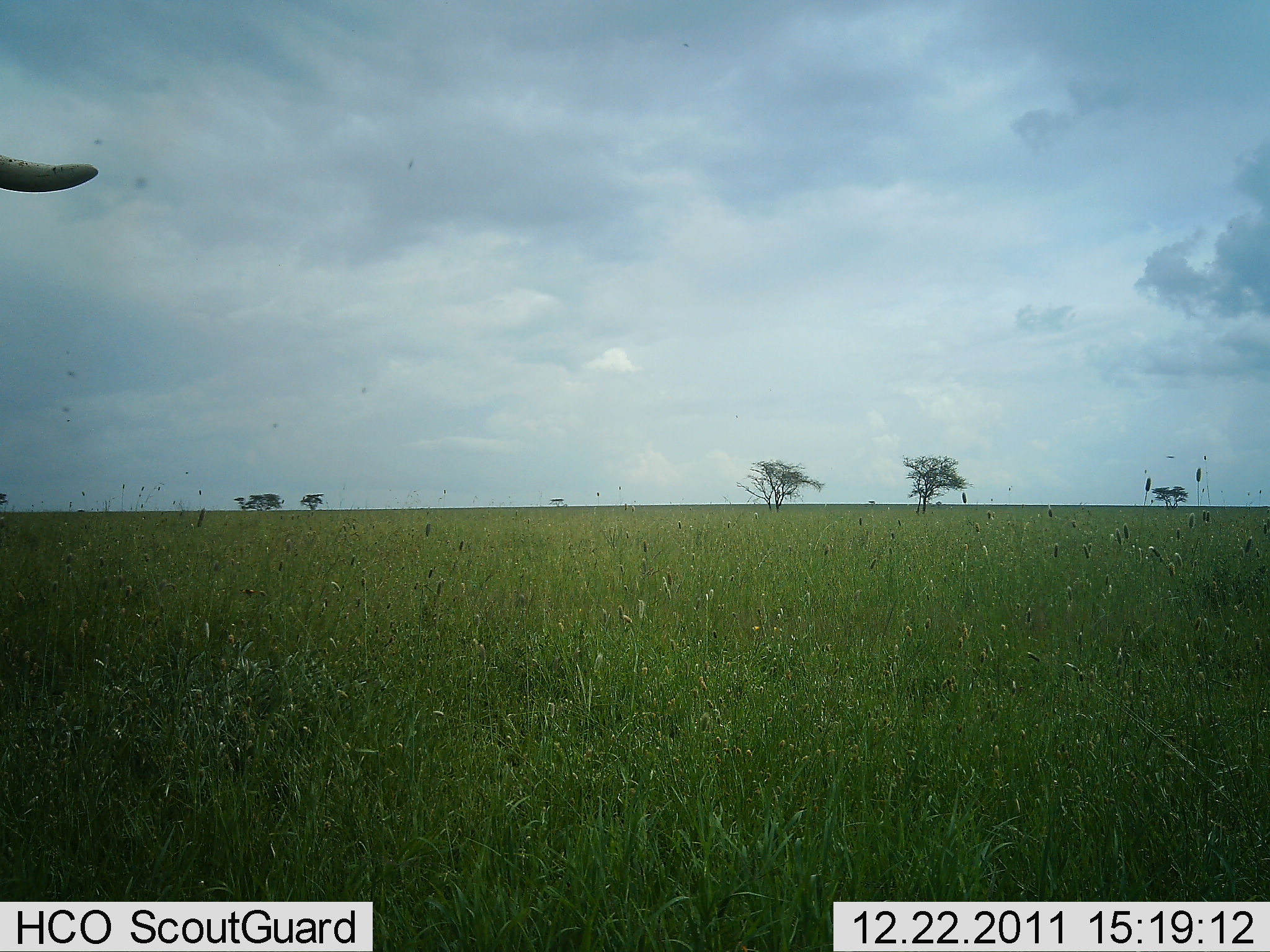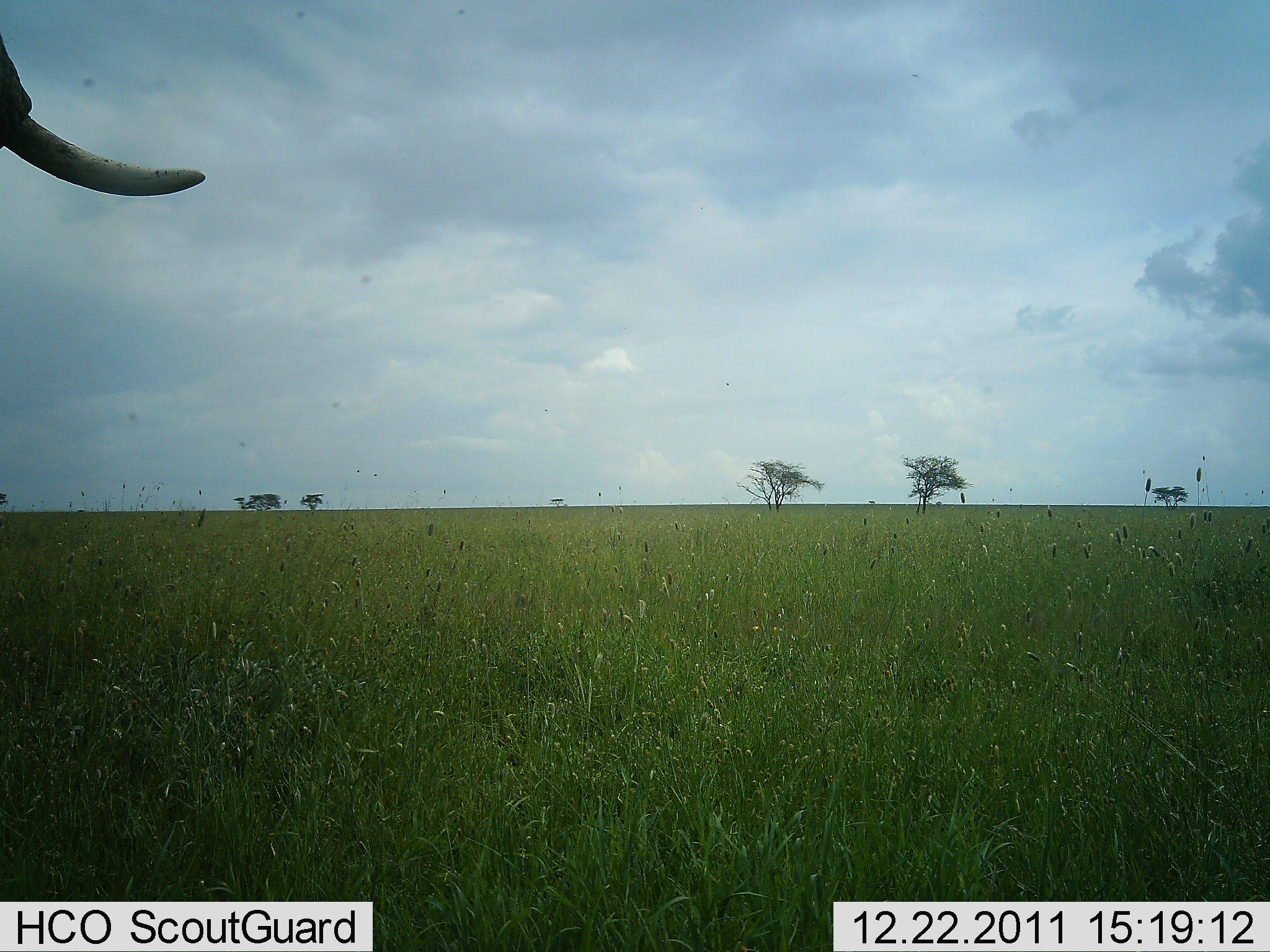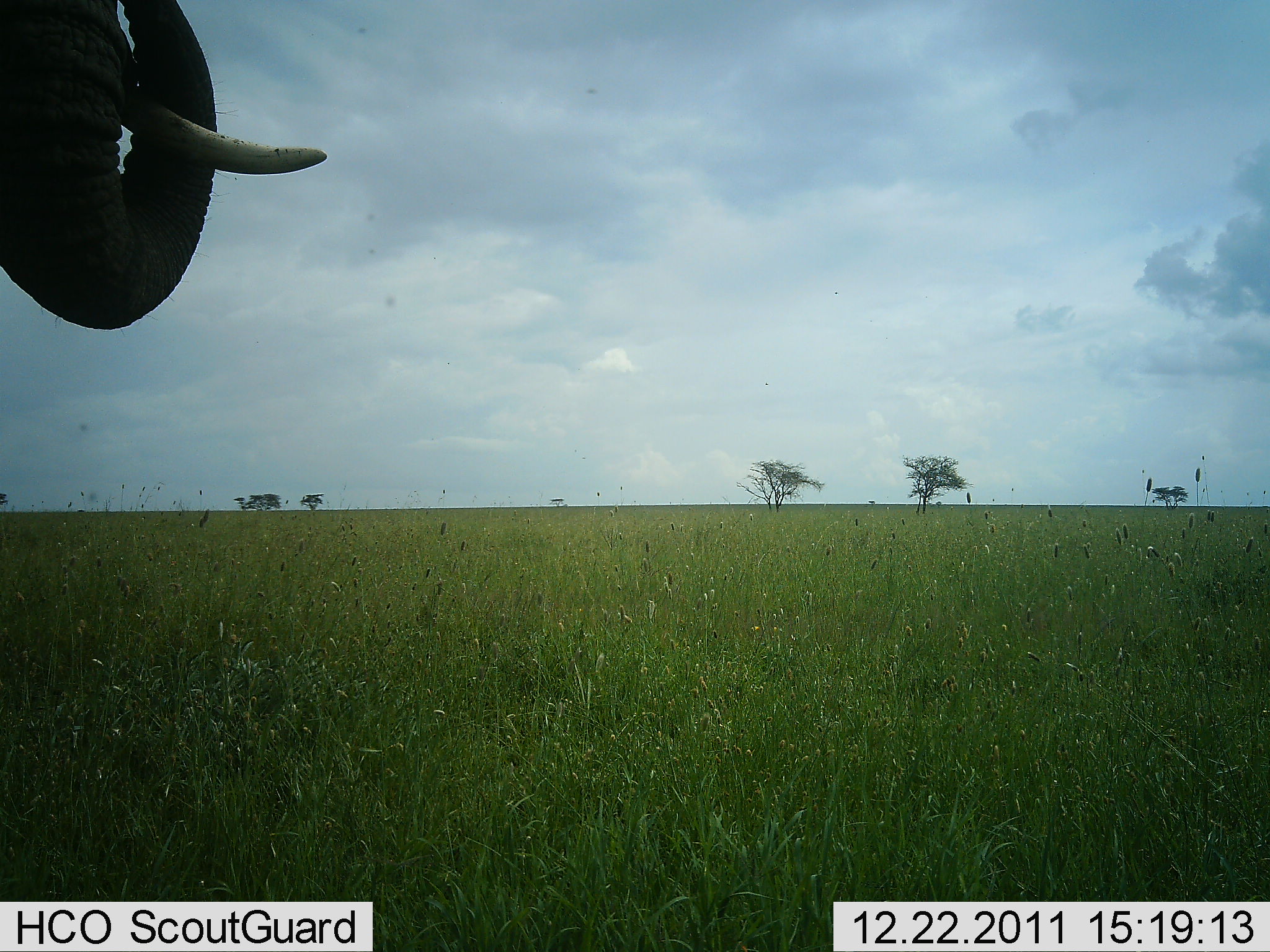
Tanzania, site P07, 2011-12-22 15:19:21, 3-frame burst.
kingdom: Animalia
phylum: Chordata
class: Mammalia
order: Proboscidea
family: Elephantidae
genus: Loxodonta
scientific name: Loxodonta africana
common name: african bush elephant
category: elephant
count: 1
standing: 25%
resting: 0%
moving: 67%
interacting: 8%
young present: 0%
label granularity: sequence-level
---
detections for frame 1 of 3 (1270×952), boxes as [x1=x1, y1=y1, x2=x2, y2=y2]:
animal: [x1=0, y1=154, x2=100, y2=193]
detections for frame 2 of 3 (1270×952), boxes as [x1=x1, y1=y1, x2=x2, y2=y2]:
animal: [x1=0, y1=33, x2=208, y2=199]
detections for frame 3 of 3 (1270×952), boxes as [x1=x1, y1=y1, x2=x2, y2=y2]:
animal: [x1=0, y1=0, x2=329, y2=332]